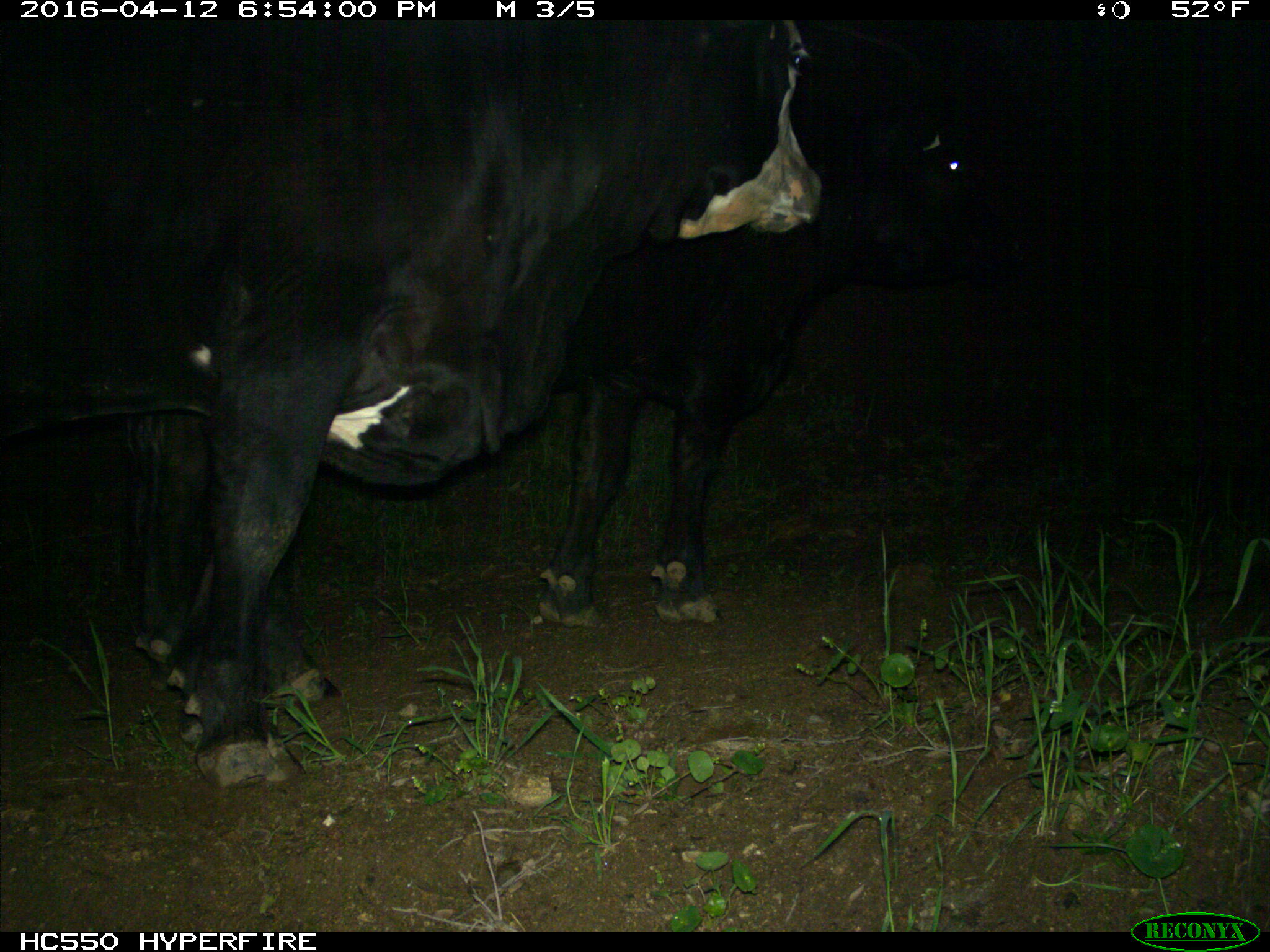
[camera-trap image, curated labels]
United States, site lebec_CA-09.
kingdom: Animalia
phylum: Chordata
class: Mammalia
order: Artiodactyla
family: Bovidae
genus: Bos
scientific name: Bos taurus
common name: domestic cow